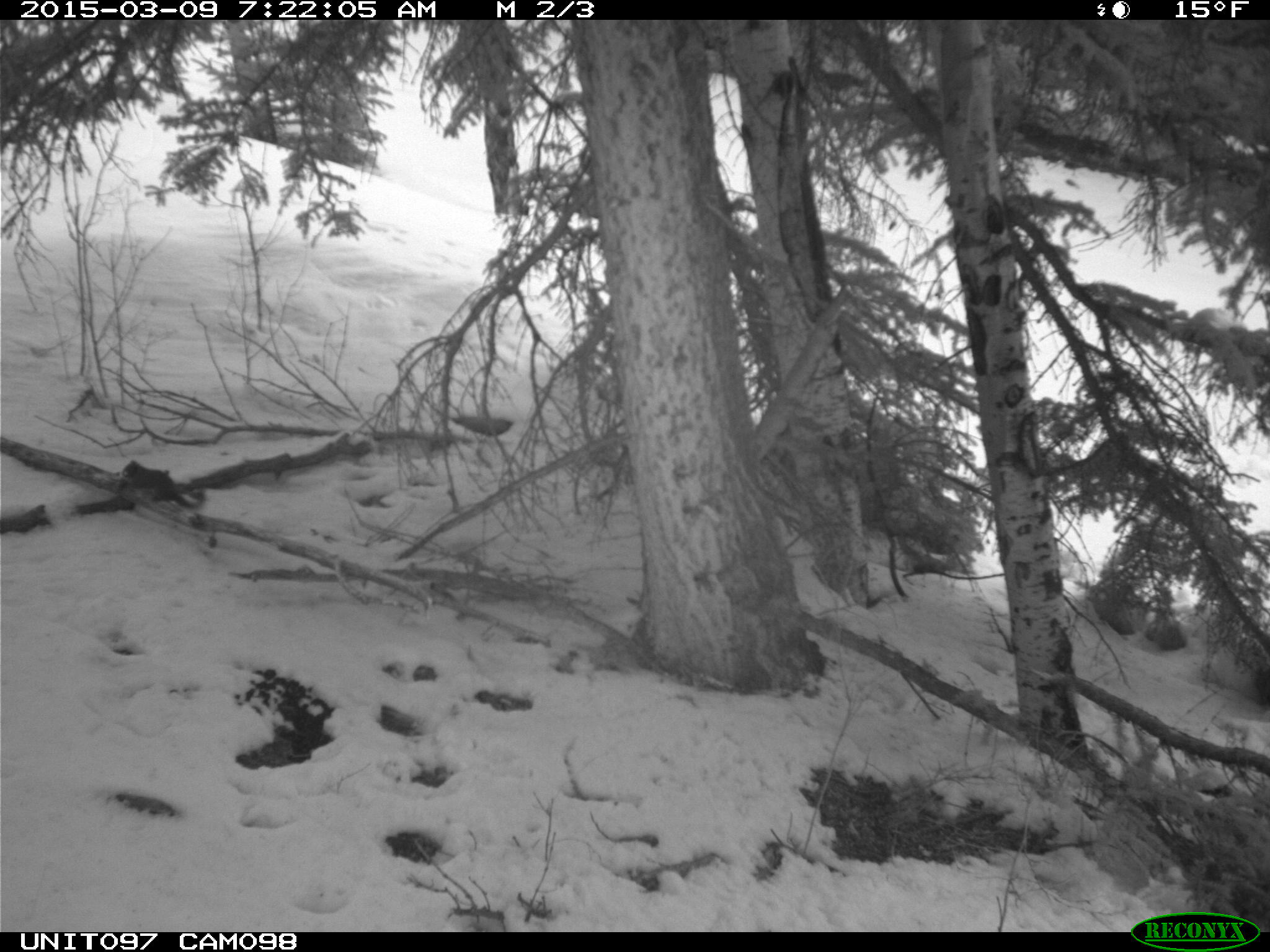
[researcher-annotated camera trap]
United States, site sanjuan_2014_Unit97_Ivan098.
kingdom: Animalia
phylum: Chordata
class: Mammalia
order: Rodentia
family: Sciuridae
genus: Tamiasciurus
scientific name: Tamiasciurus hudsonicus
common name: american red squirrel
Tamiasciurus hudsonicus (american red squirrel).